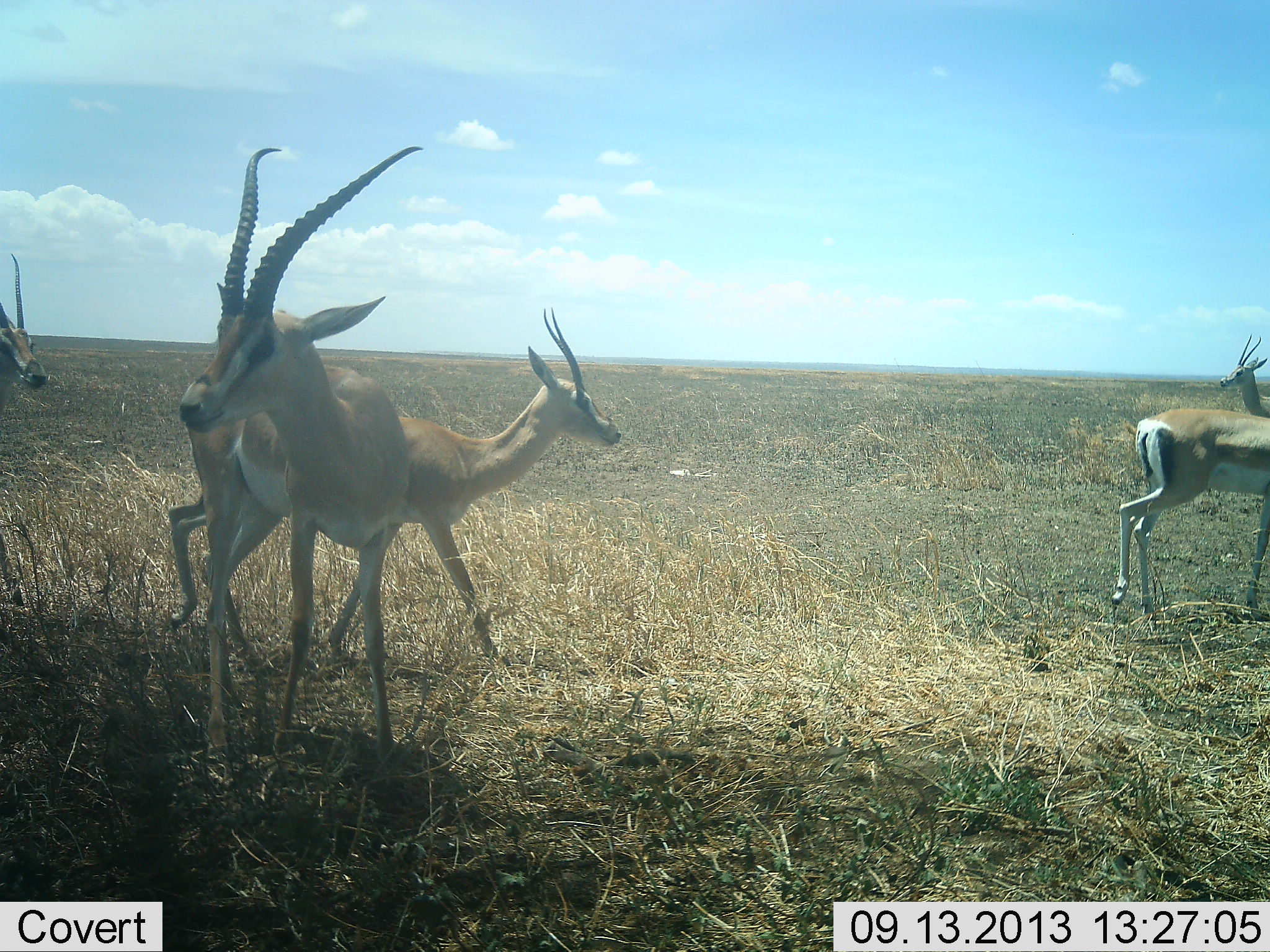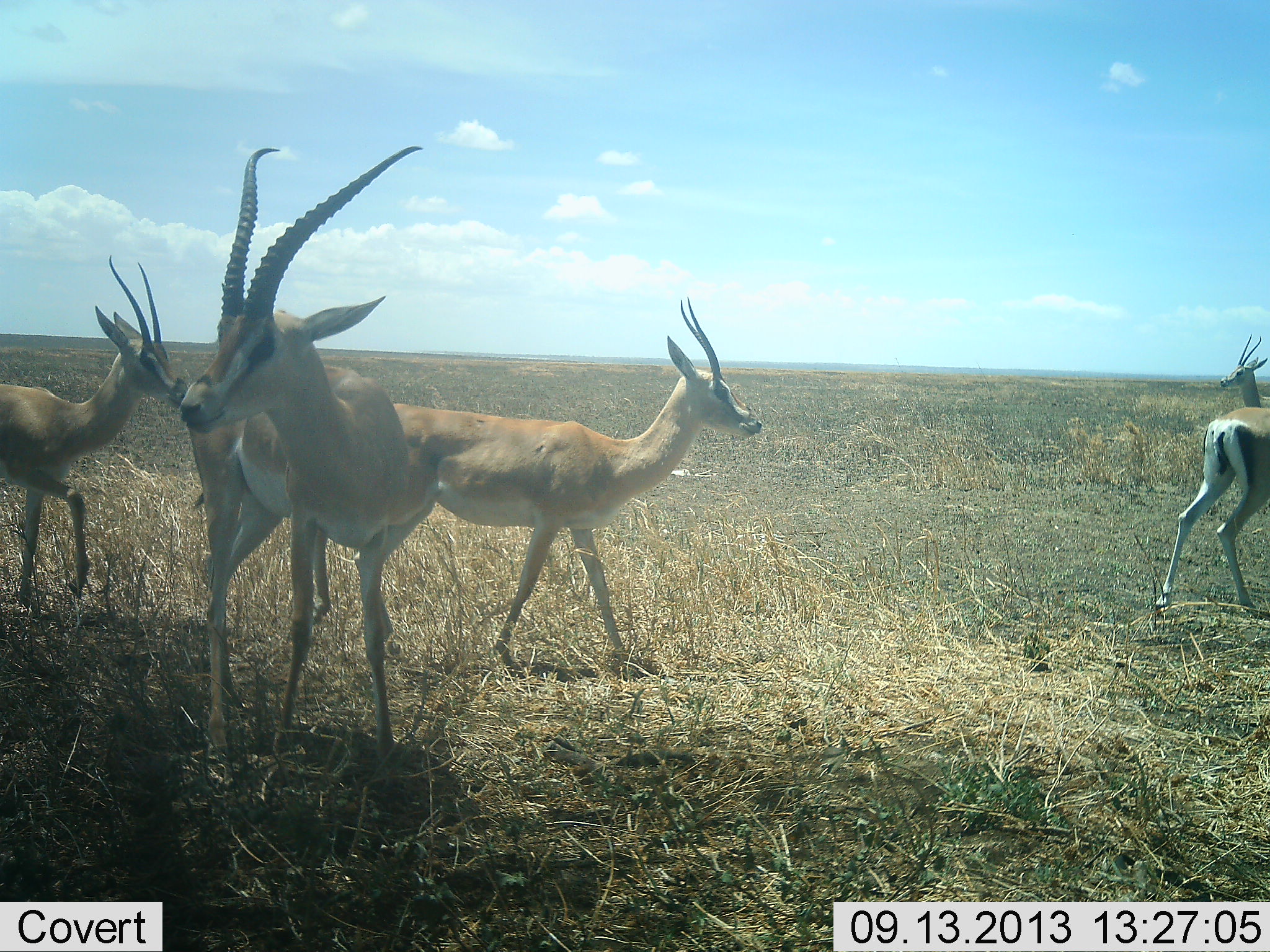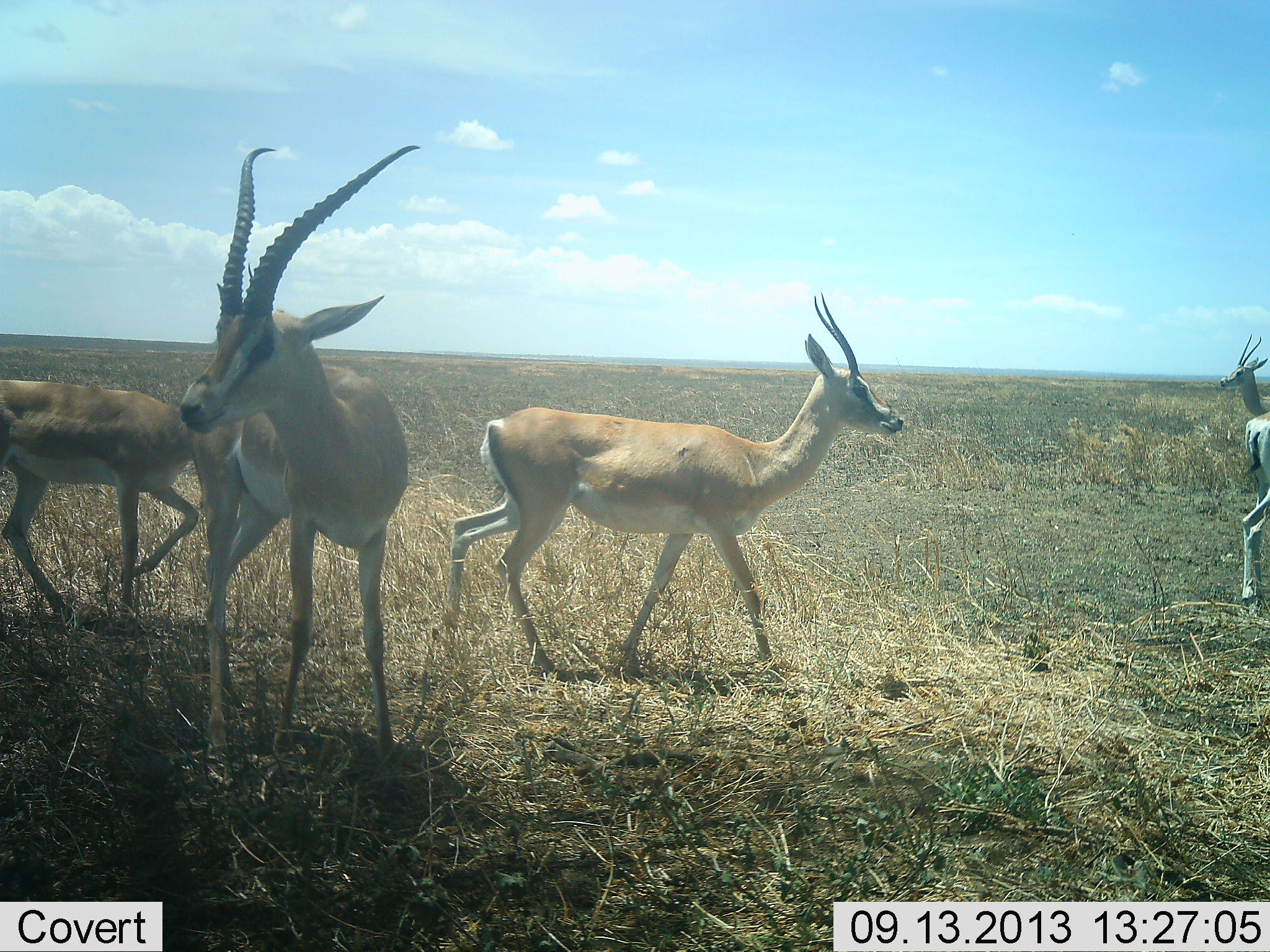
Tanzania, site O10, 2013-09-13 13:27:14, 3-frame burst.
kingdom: Animalia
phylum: Chordata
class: Mammalia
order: Artiodactyla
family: Bovidae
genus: Nanger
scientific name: Nanger granti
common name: grant's gazelle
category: gazellegrants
Gazellegrants (grant's gazelle) (Nanger granti), count 5. Behavior (volunteer vote fractions): standing 83%, resting 3%, moving 90%, interacting 0%. Young present (vote fraction): 0%. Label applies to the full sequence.